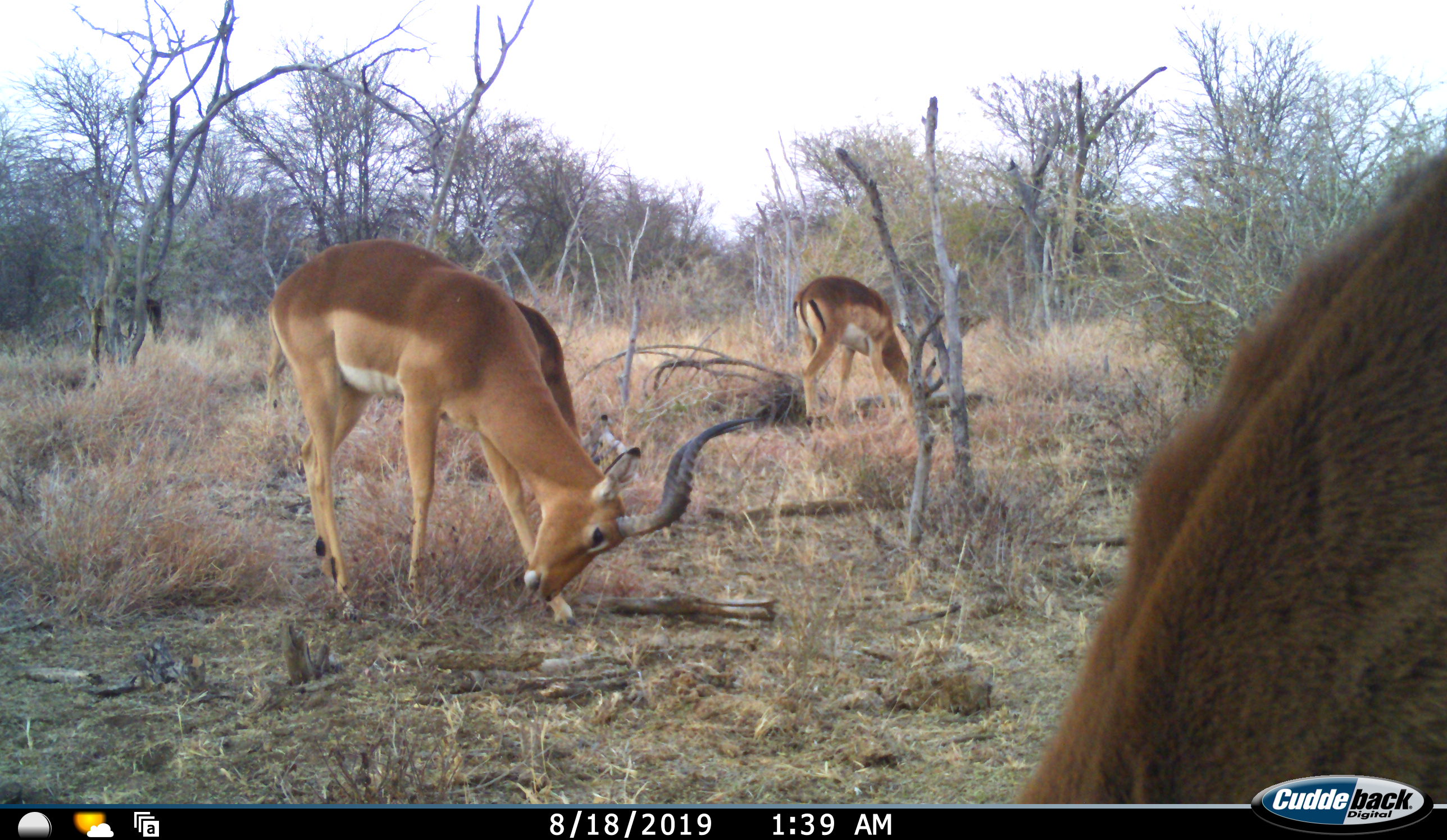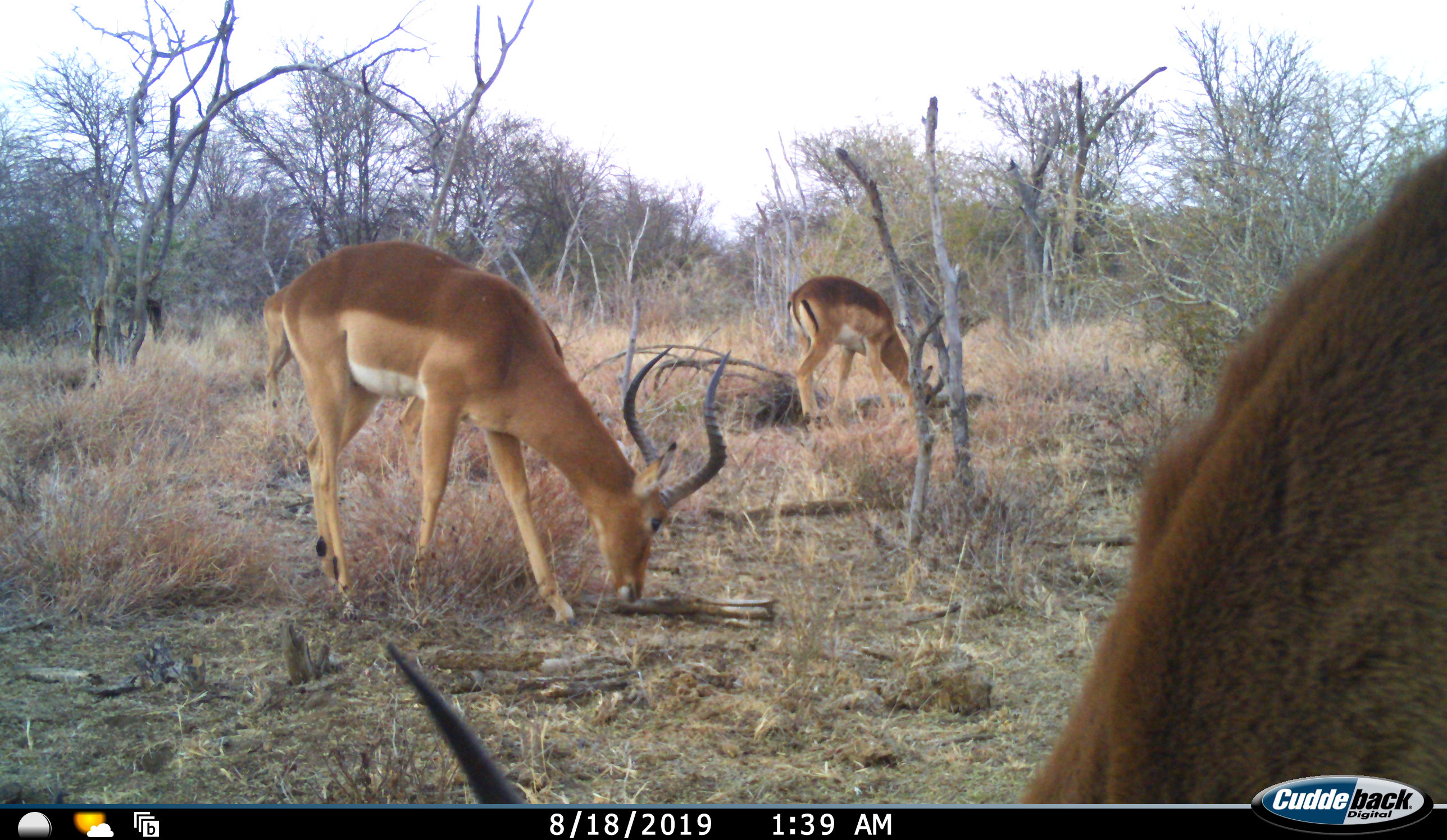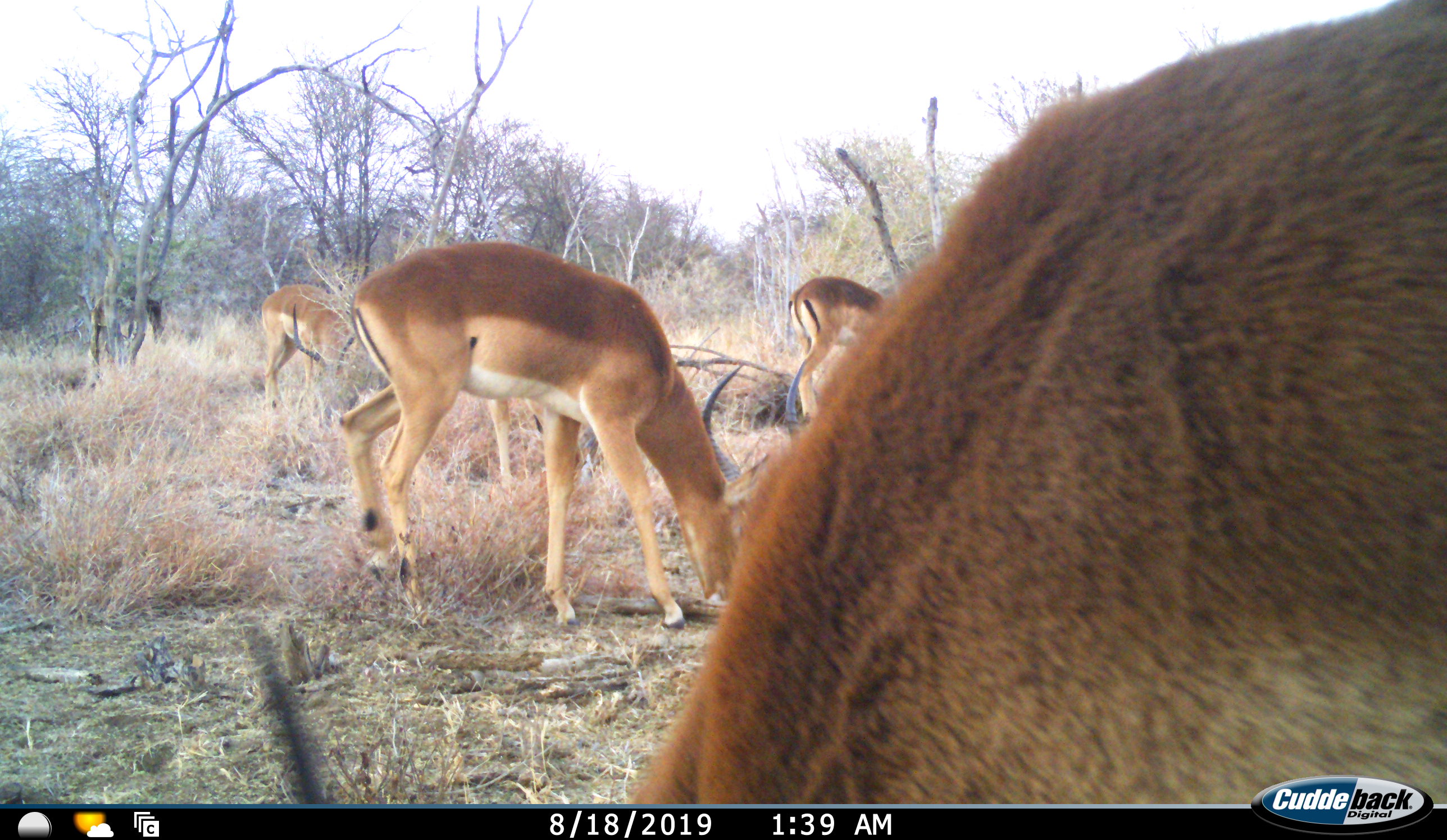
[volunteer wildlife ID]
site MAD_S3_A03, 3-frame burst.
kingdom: Animalia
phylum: Chordata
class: Mammalia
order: Artiodactyla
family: Bovidae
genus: Aepyceros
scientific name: Aepyceros melampus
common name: impala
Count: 4.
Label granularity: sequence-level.